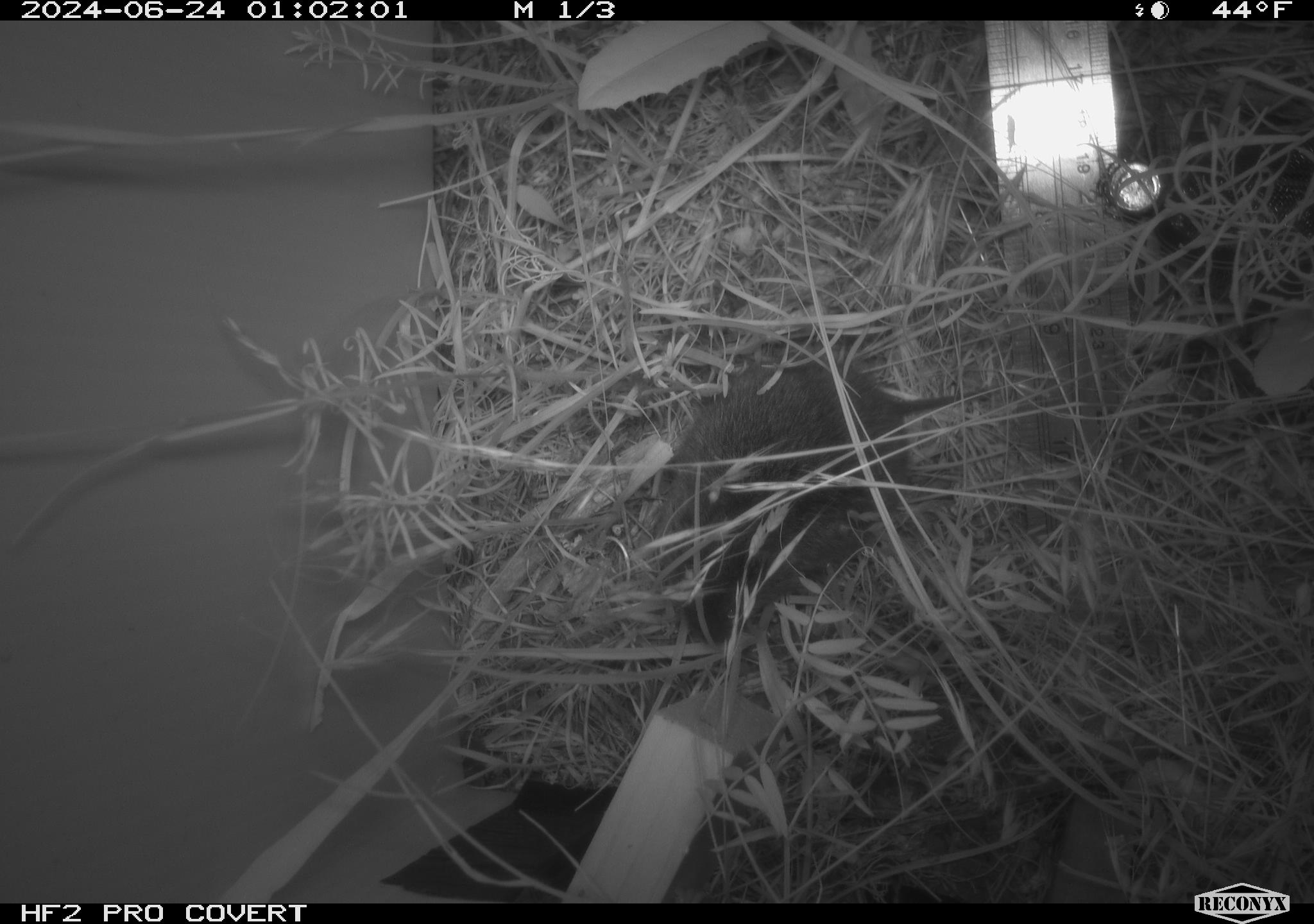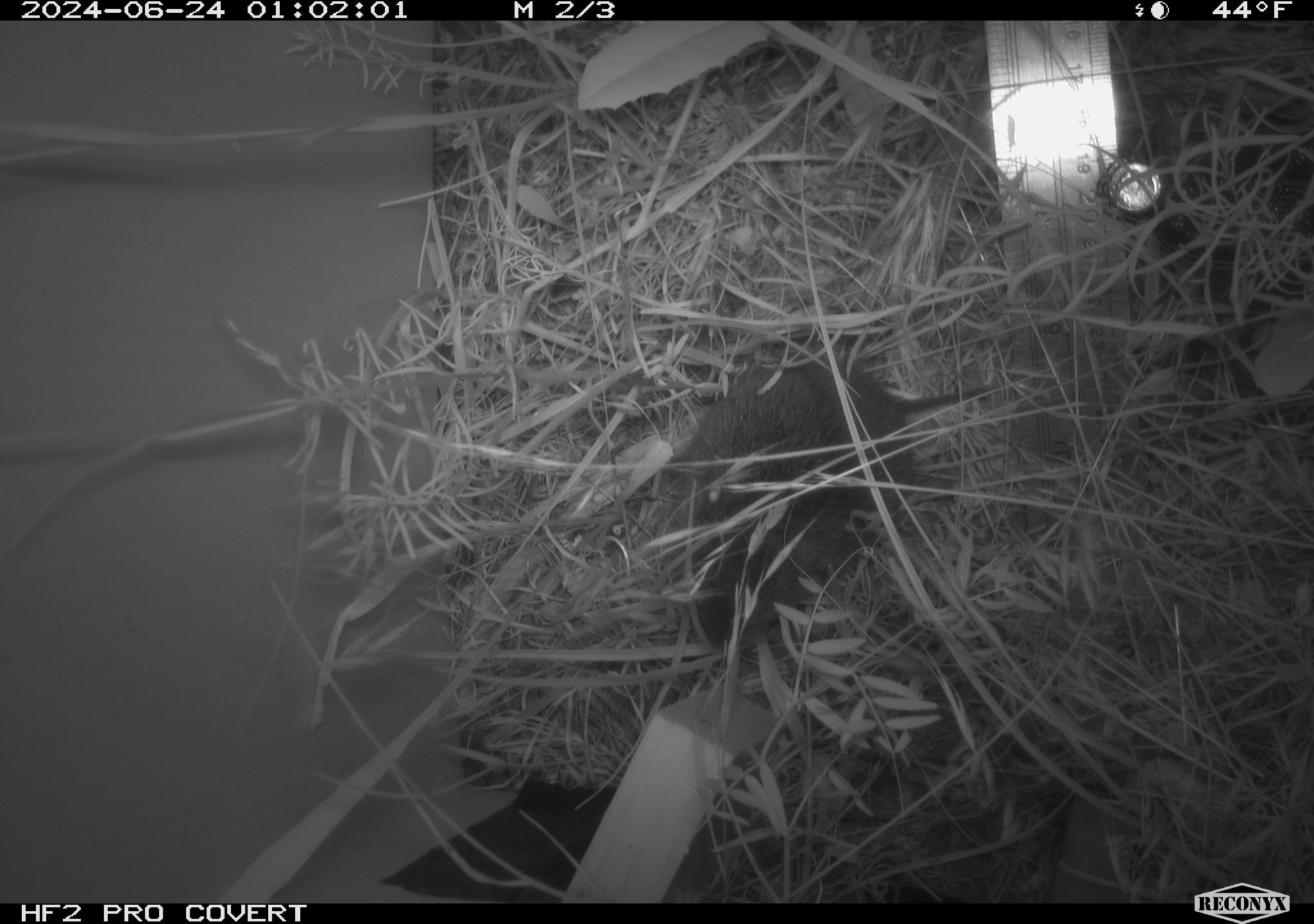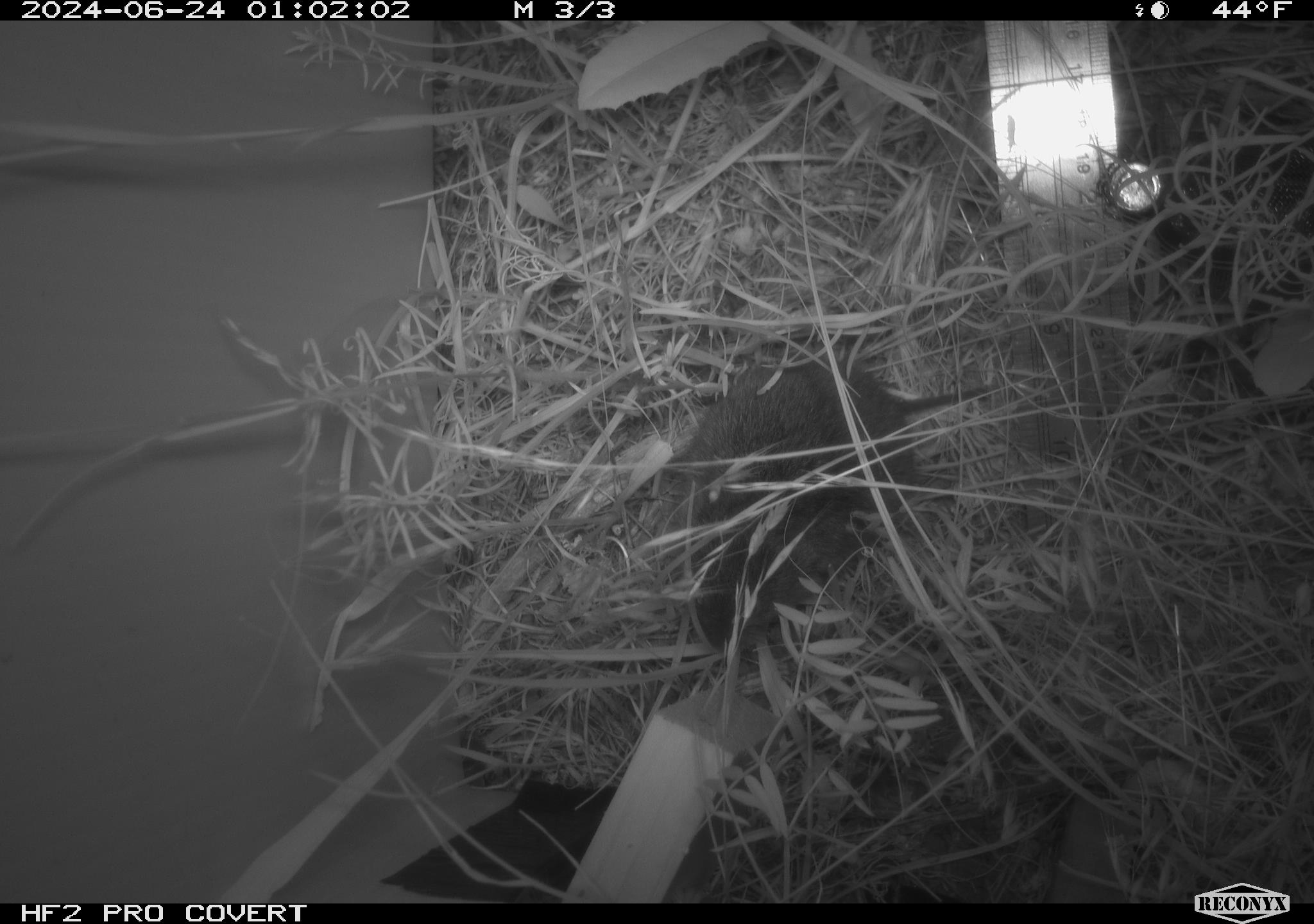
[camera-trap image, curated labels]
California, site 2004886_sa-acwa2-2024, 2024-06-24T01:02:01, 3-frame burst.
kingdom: Animalia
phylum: Chordata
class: Mammalia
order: Rodentia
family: Cricetidae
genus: Microtus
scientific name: Microtus californicus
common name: california vole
California vole (Microtus californicus).